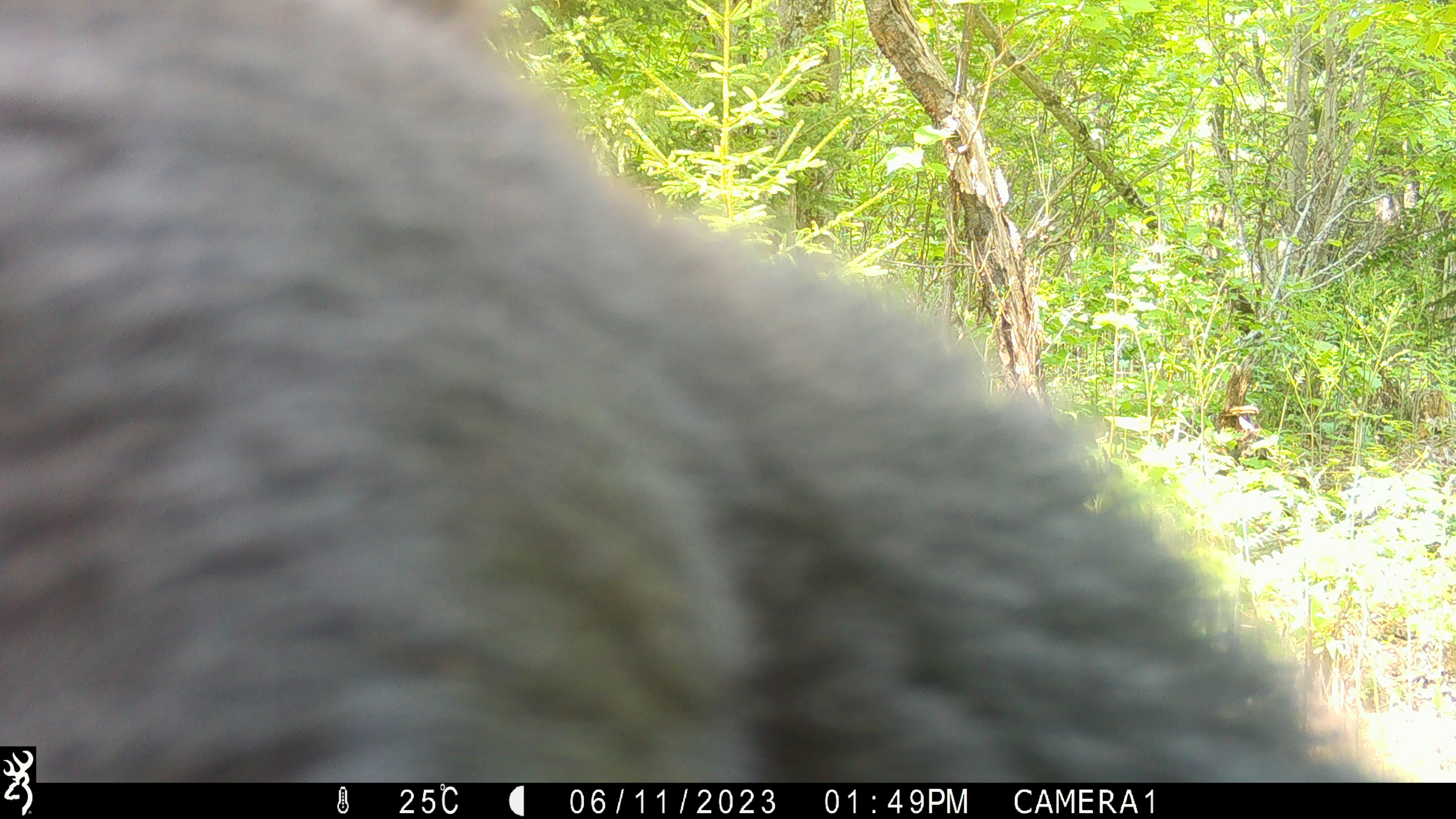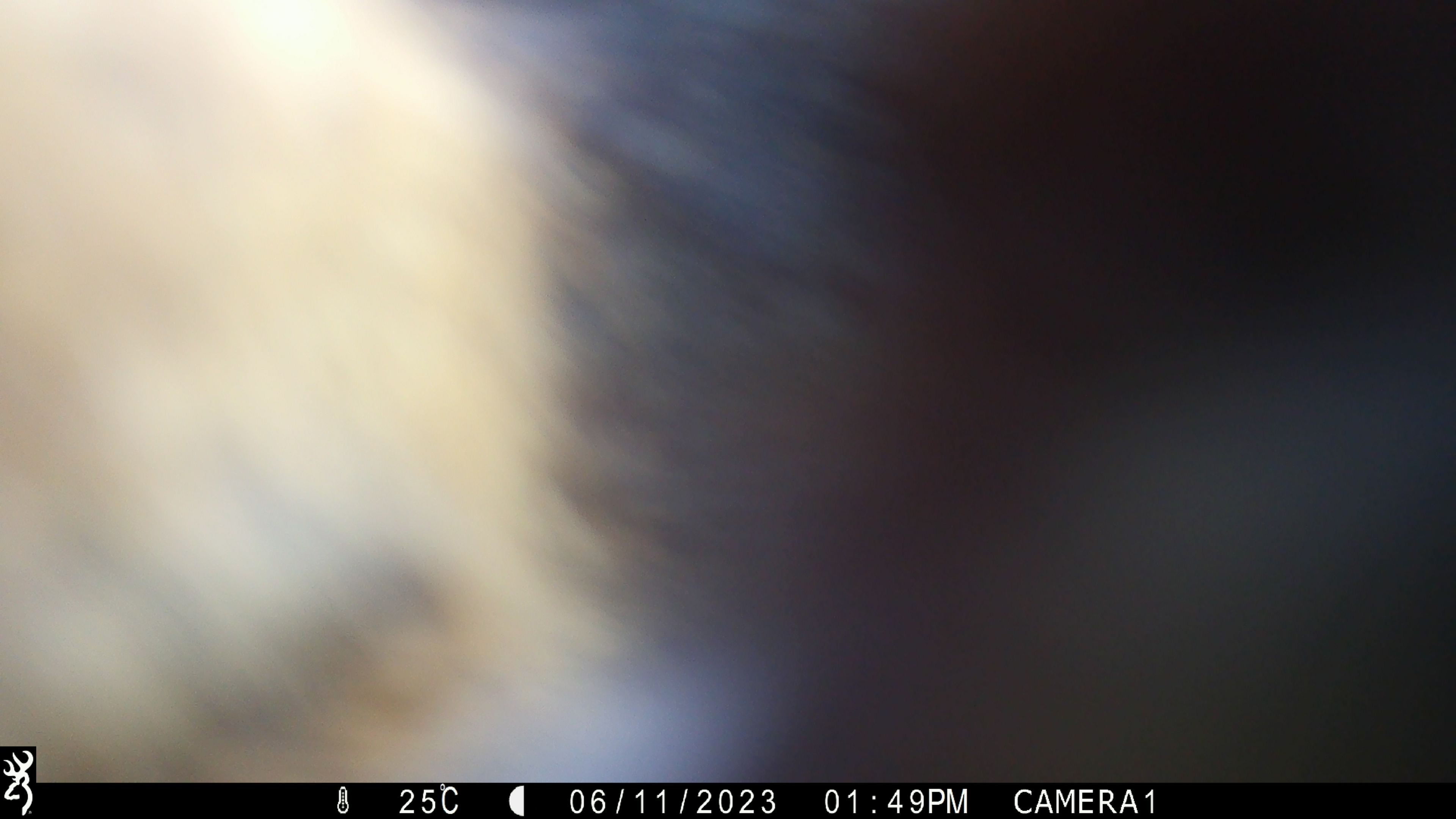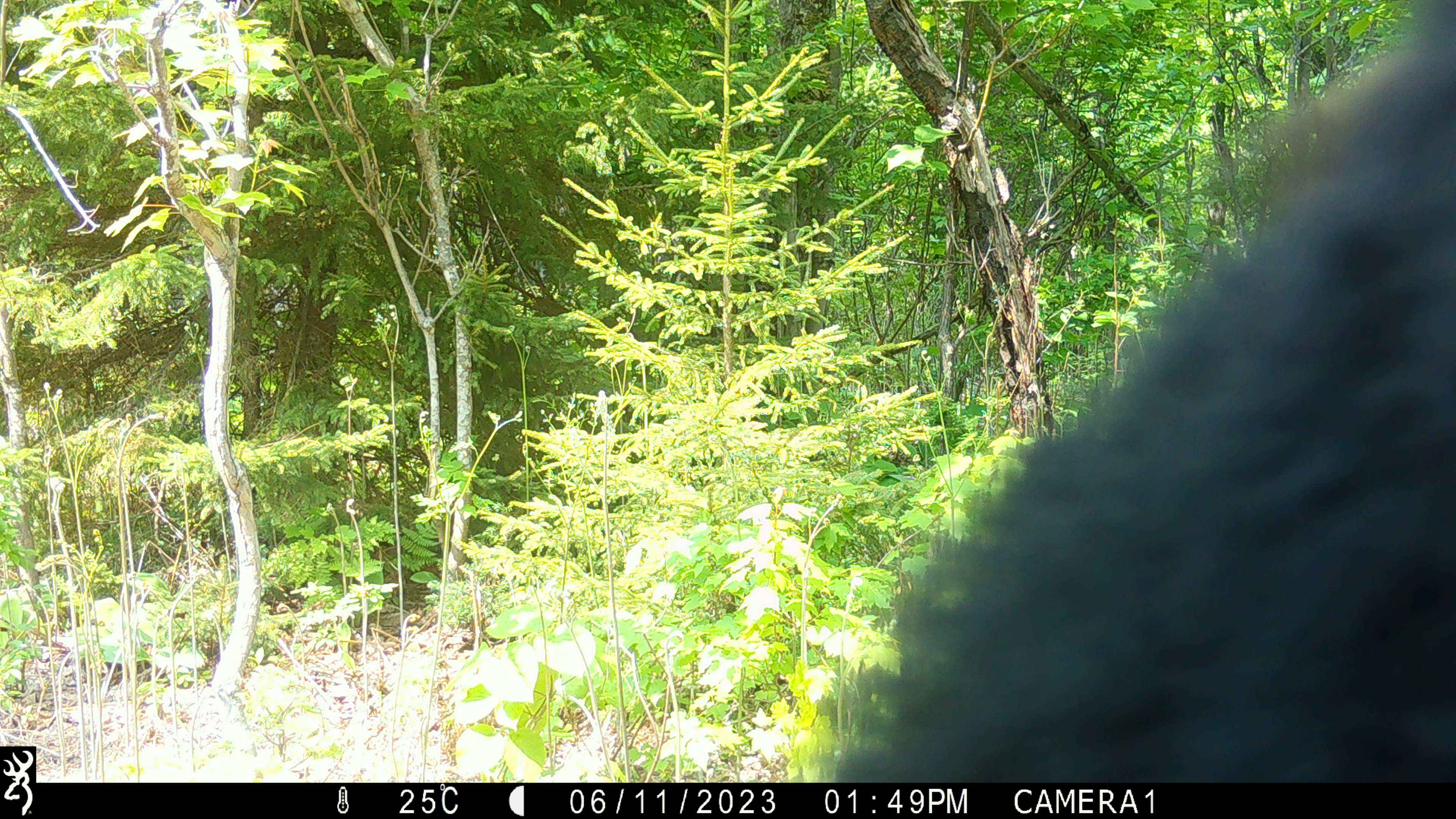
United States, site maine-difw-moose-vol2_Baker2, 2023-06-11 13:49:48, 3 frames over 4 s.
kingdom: Animalia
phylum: Chordata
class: Mammalia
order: Carnivora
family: Ursidae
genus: Ursus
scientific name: Ursus americanus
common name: black bear